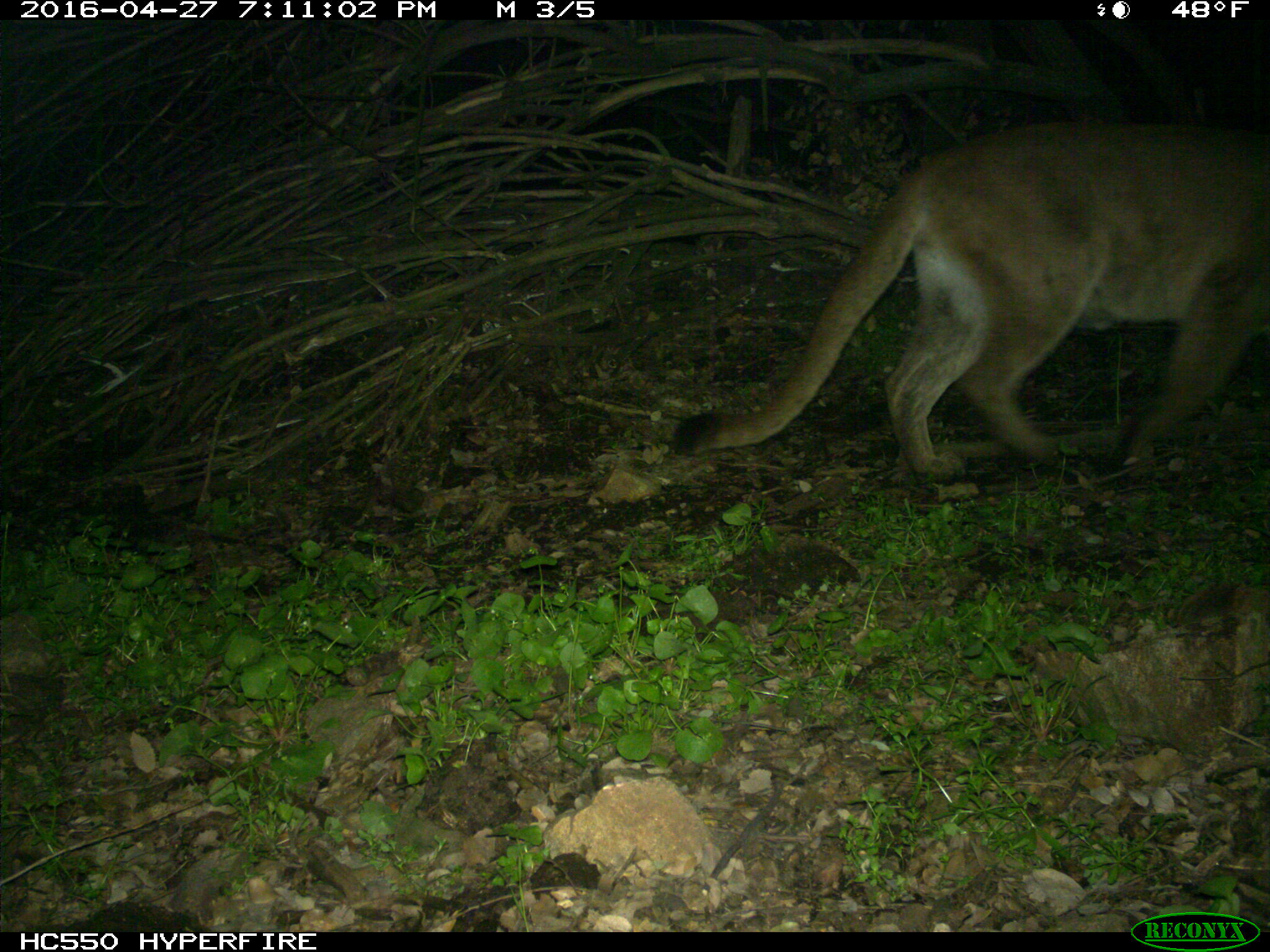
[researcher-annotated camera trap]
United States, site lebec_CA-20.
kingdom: Animalia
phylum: Chordata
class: Mammalia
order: Carnivora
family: Felidae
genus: Puma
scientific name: Puma concolor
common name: mountain lion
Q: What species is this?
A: Puma concolor (mountain lion).